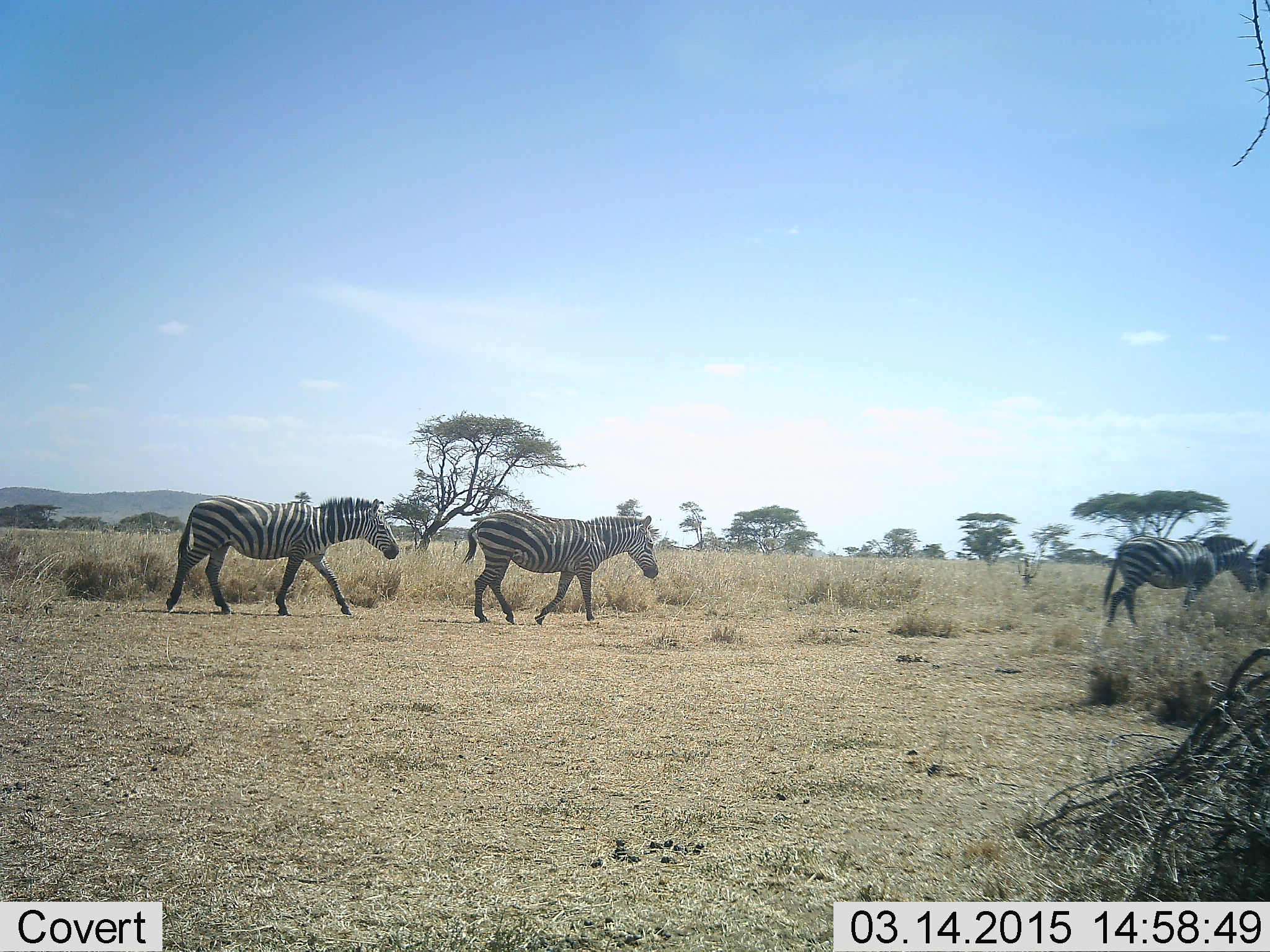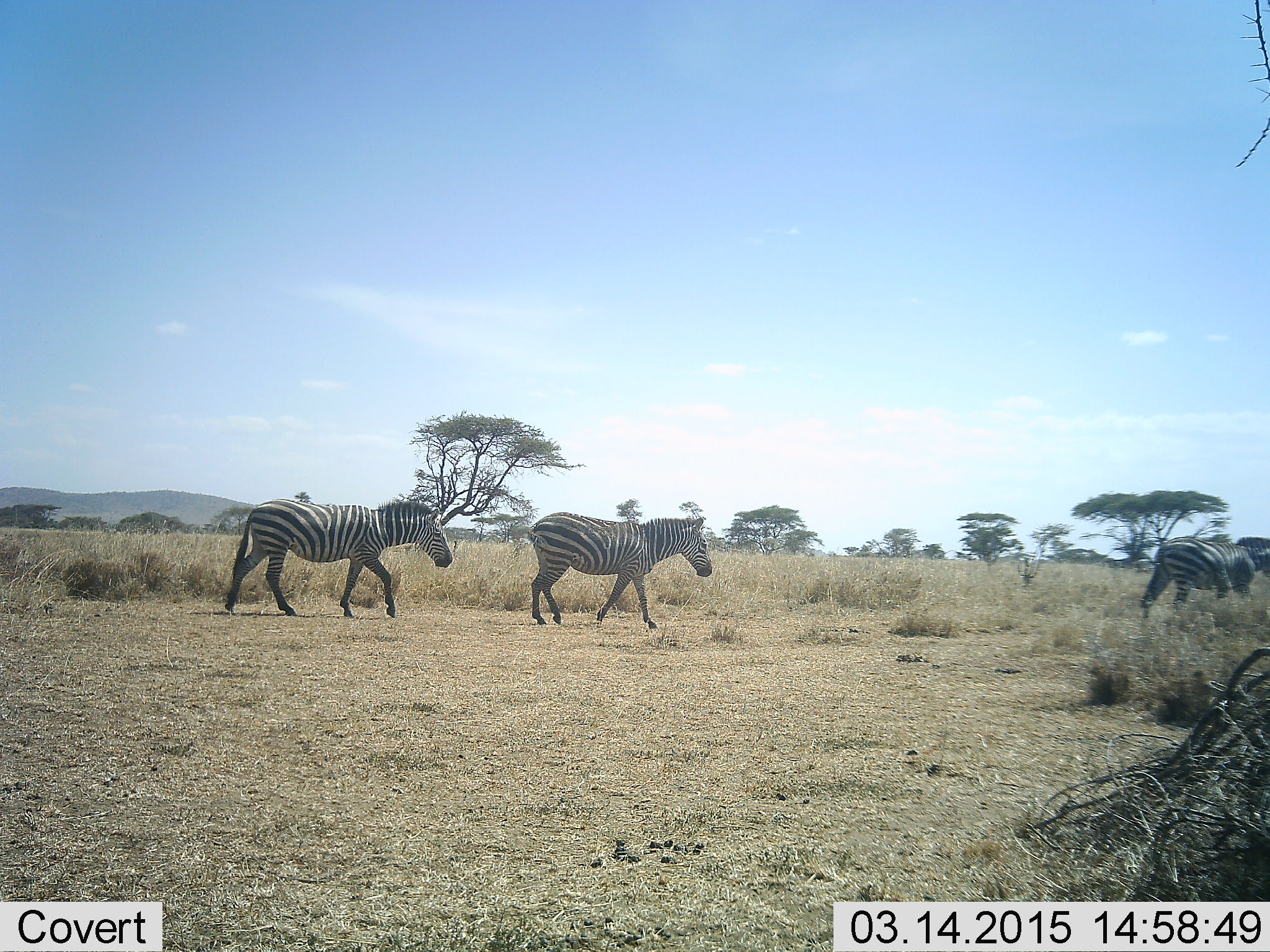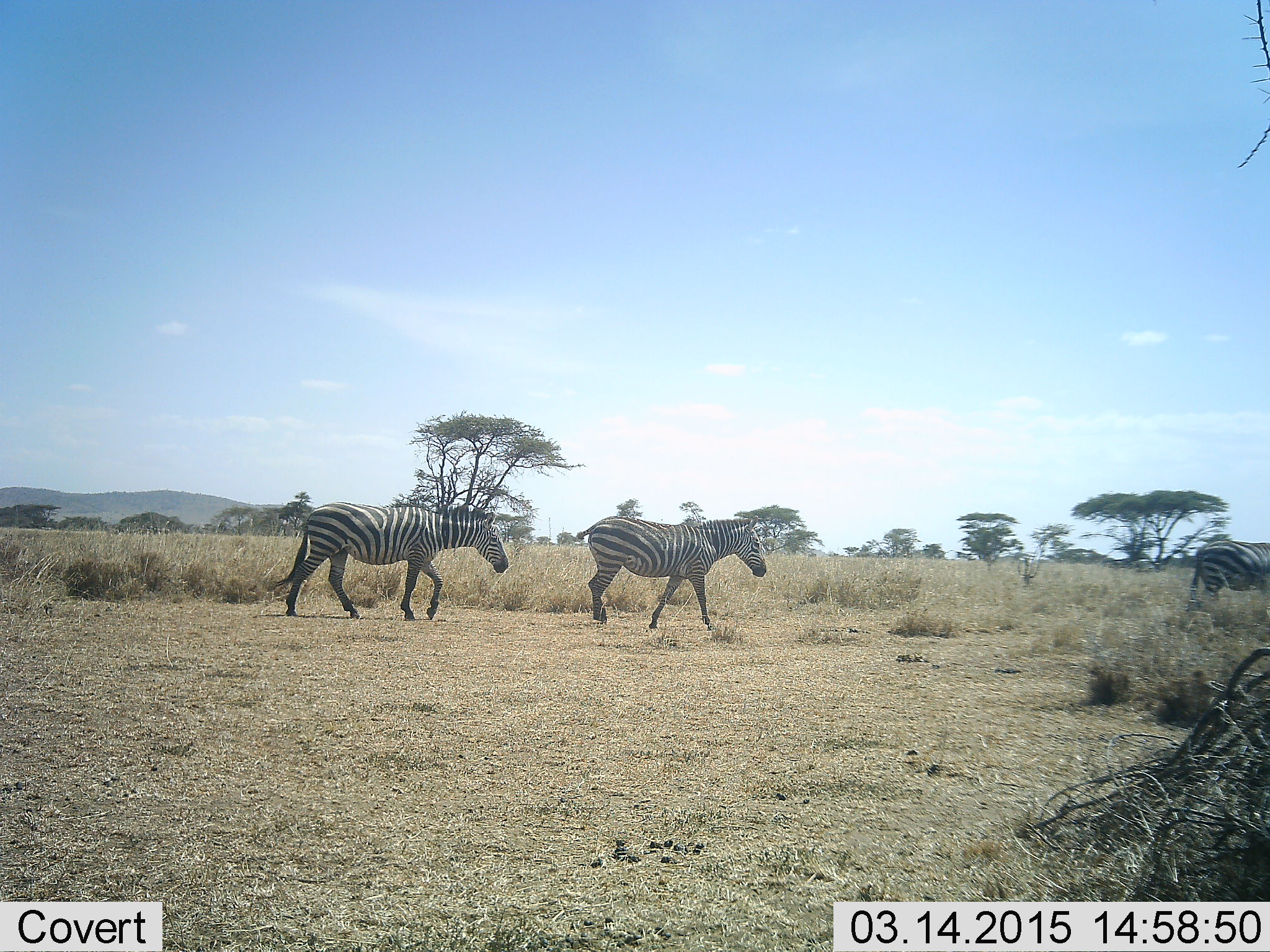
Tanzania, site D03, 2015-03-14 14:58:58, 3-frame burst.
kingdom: Animalia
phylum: Chordata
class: Mammalia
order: Perissodactyla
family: Equidae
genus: Equus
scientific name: Equus quagga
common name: plains zebra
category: zebra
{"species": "zebra (plains zebra) (Equus quagga)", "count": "3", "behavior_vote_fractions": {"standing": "10%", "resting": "0%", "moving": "100%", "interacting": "0%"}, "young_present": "0%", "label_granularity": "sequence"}